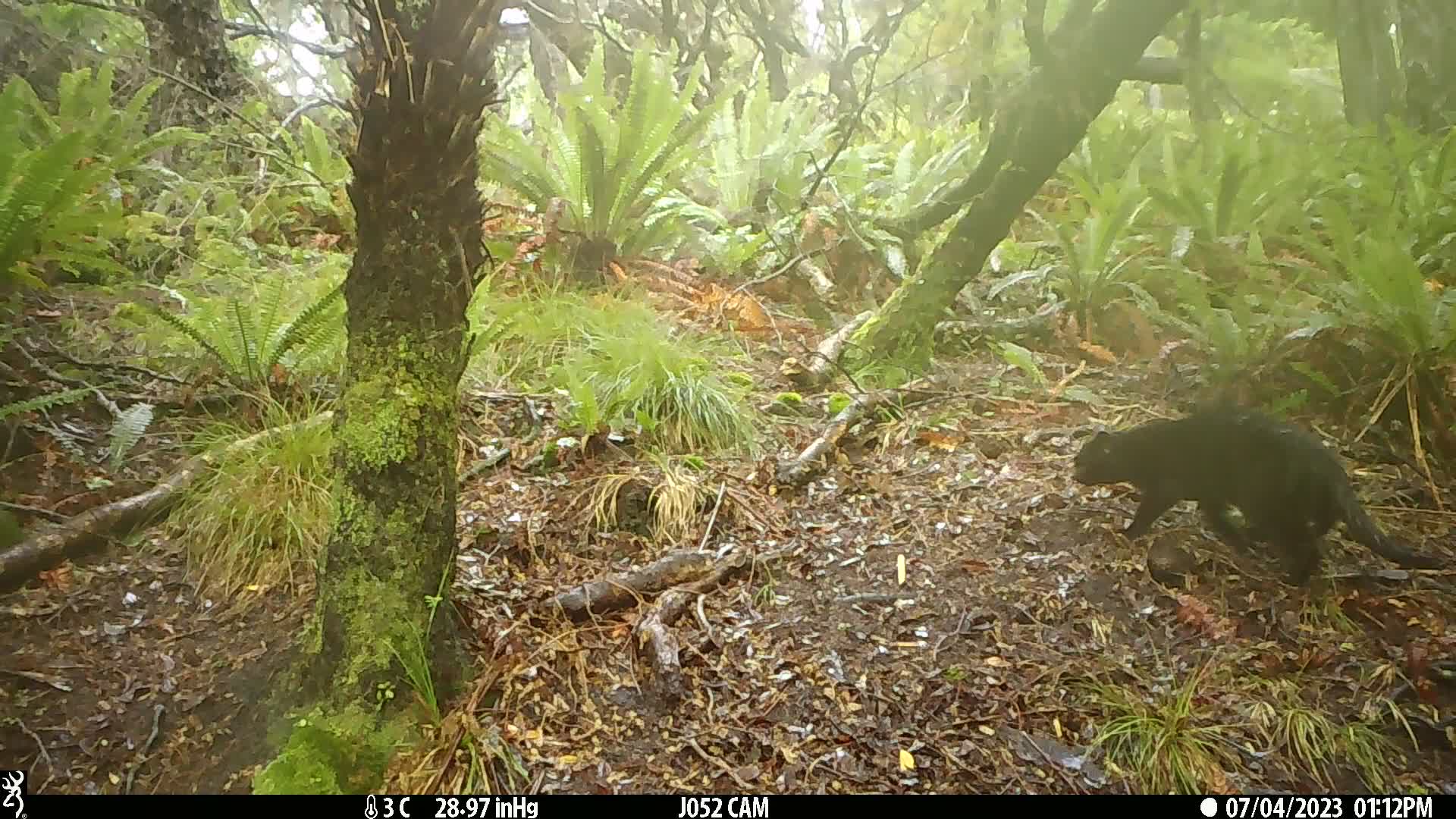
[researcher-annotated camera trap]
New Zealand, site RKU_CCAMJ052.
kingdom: Animalia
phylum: Chordata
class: Mammalia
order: Carnivora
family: Felidae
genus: Felis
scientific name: Felis catus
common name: domestic cat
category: cat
Cat (domestic cat) (Felis catus).